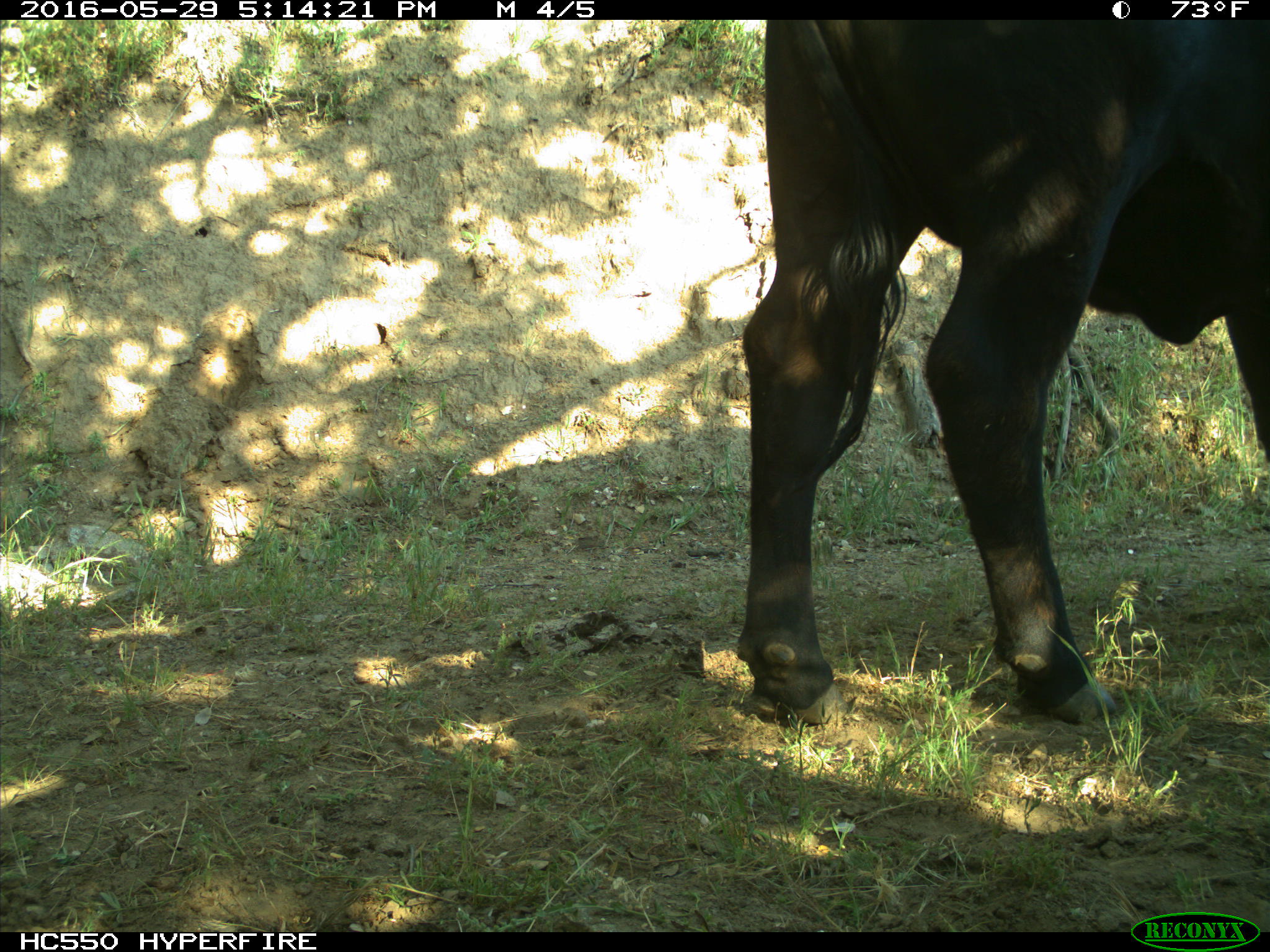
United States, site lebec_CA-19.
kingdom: Animalia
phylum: Chordata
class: Mammalia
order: Artiodactyla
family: Bovidae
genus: Bos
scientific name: Bos taurus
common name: domestic cow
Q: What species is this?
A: Bos taurus (domestic cow).